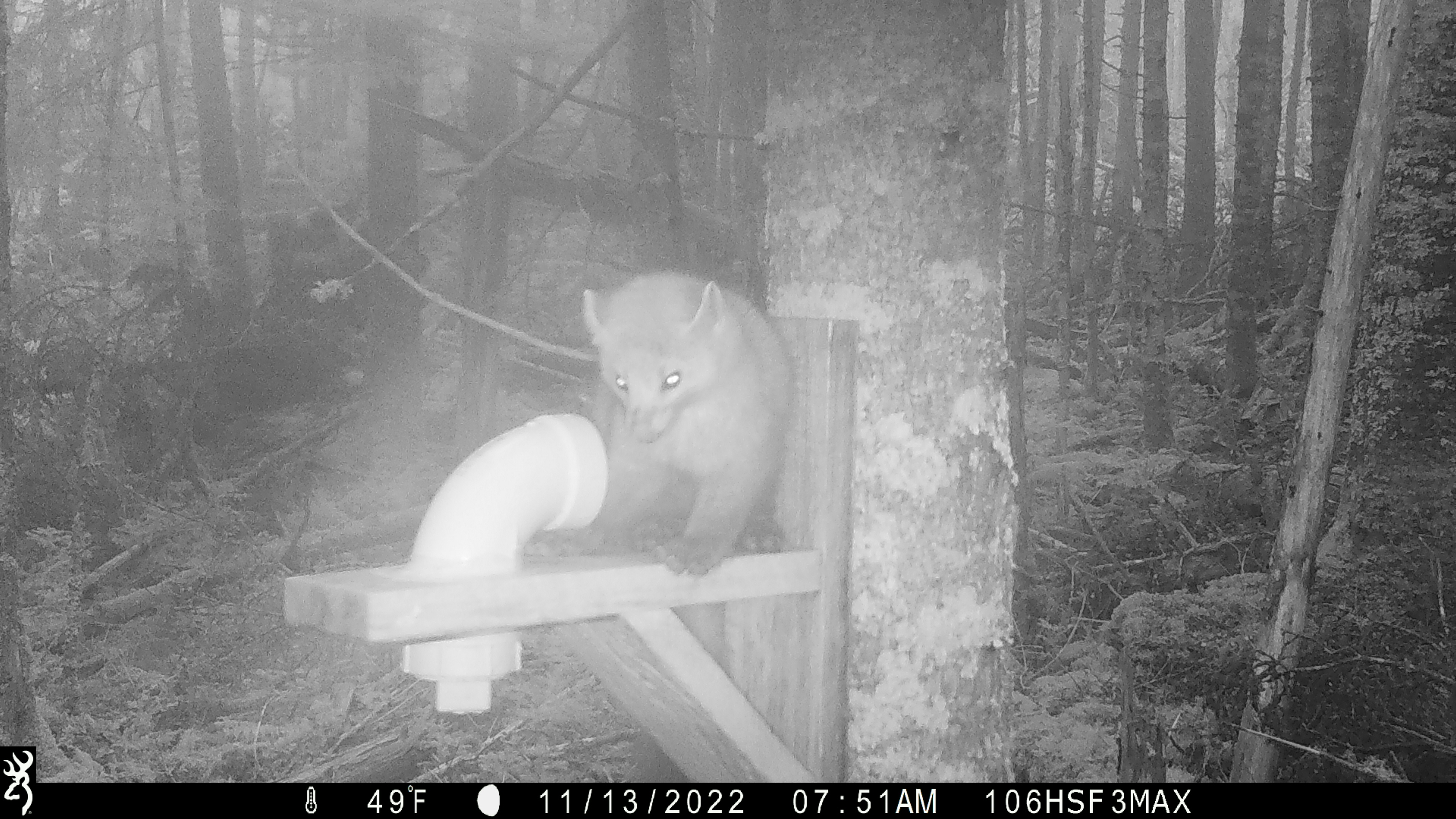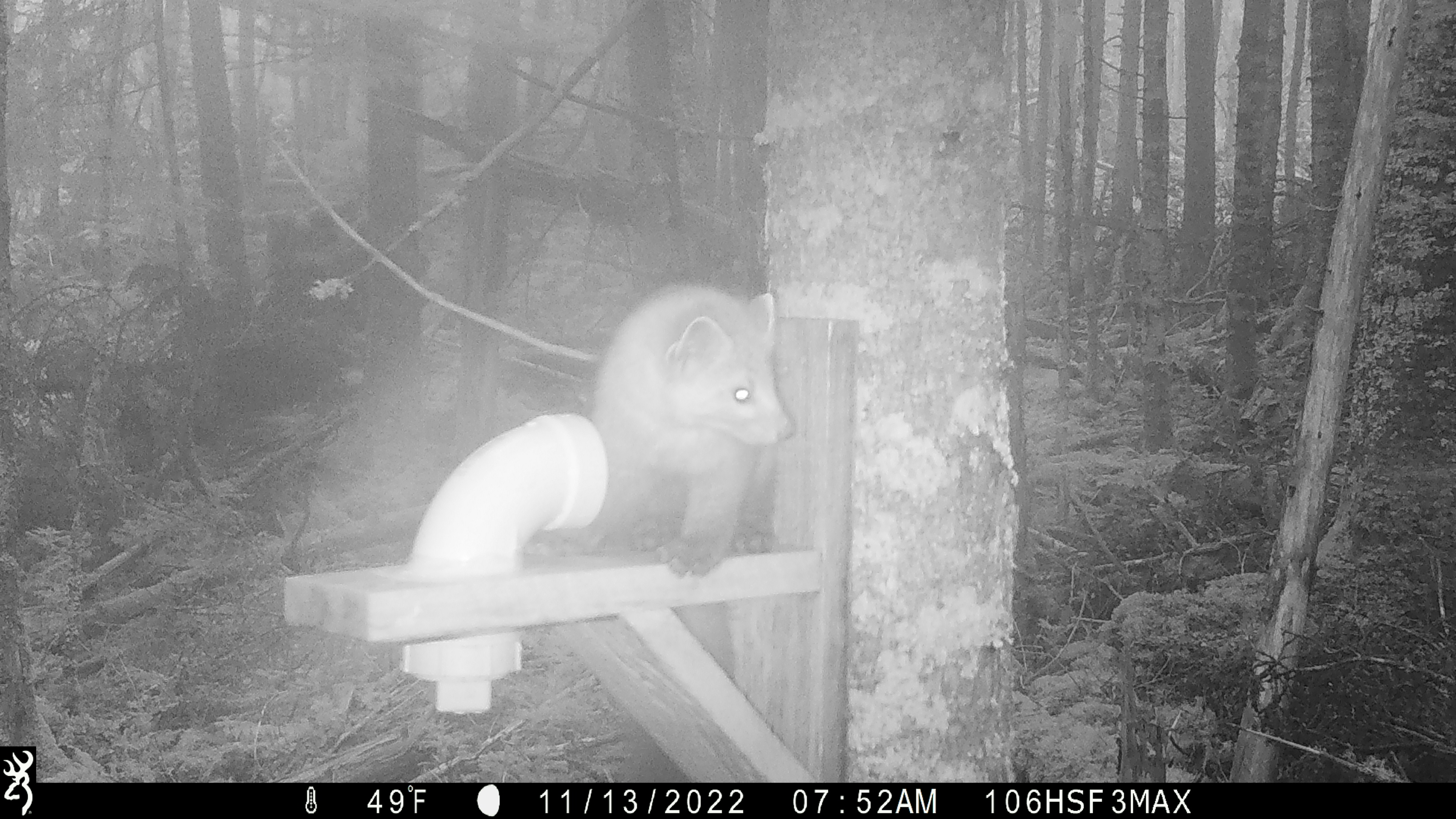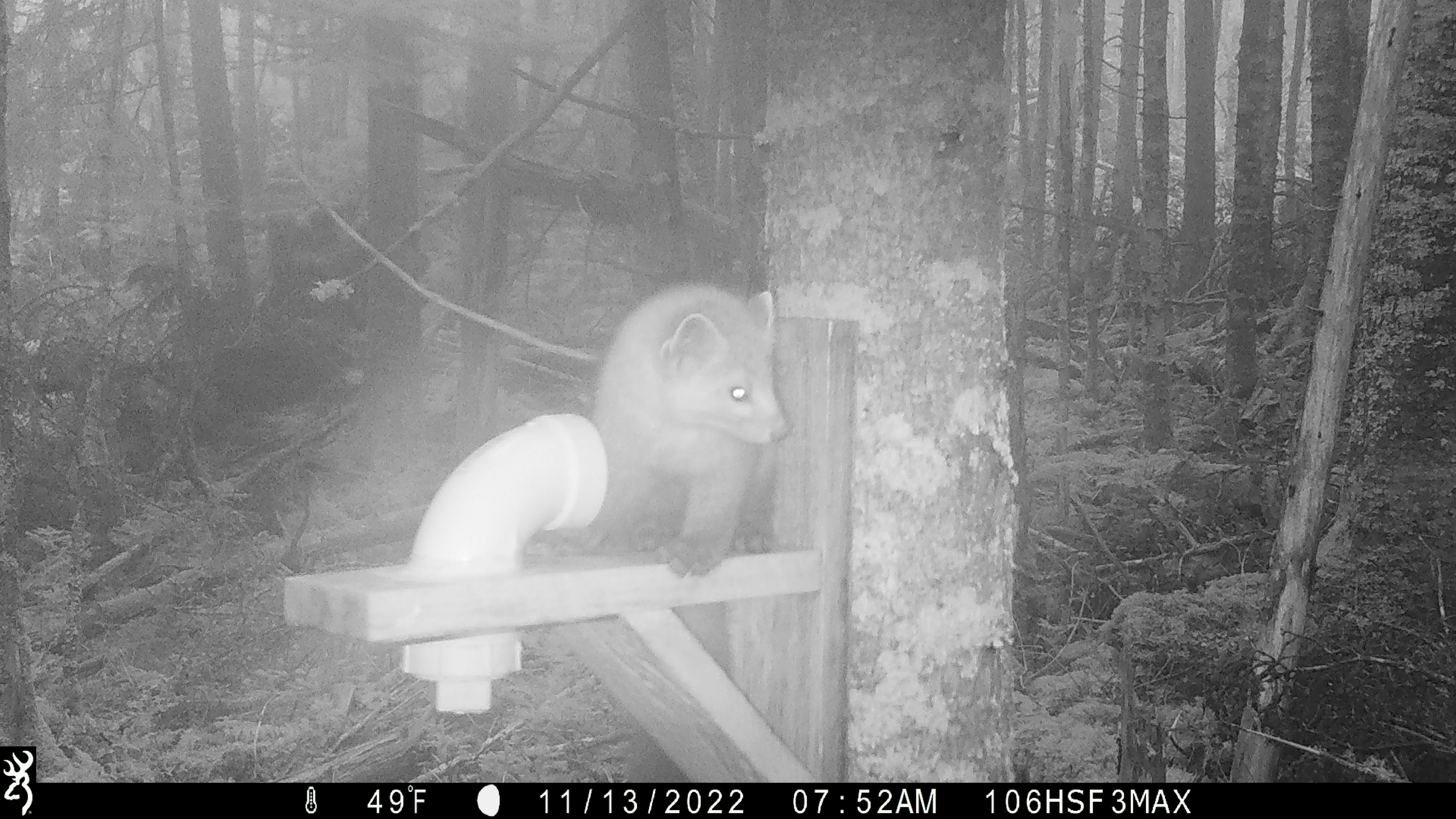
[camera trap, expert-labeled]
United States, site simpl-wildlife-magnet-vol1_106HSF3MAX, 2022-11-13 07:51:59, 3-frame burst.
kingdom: Animalia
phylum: Chordata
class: Mammalia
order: Carnivora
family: Mustelidae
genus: Martes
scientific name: Martes americana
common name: american marten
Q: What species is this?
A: American marten (Martes americana).